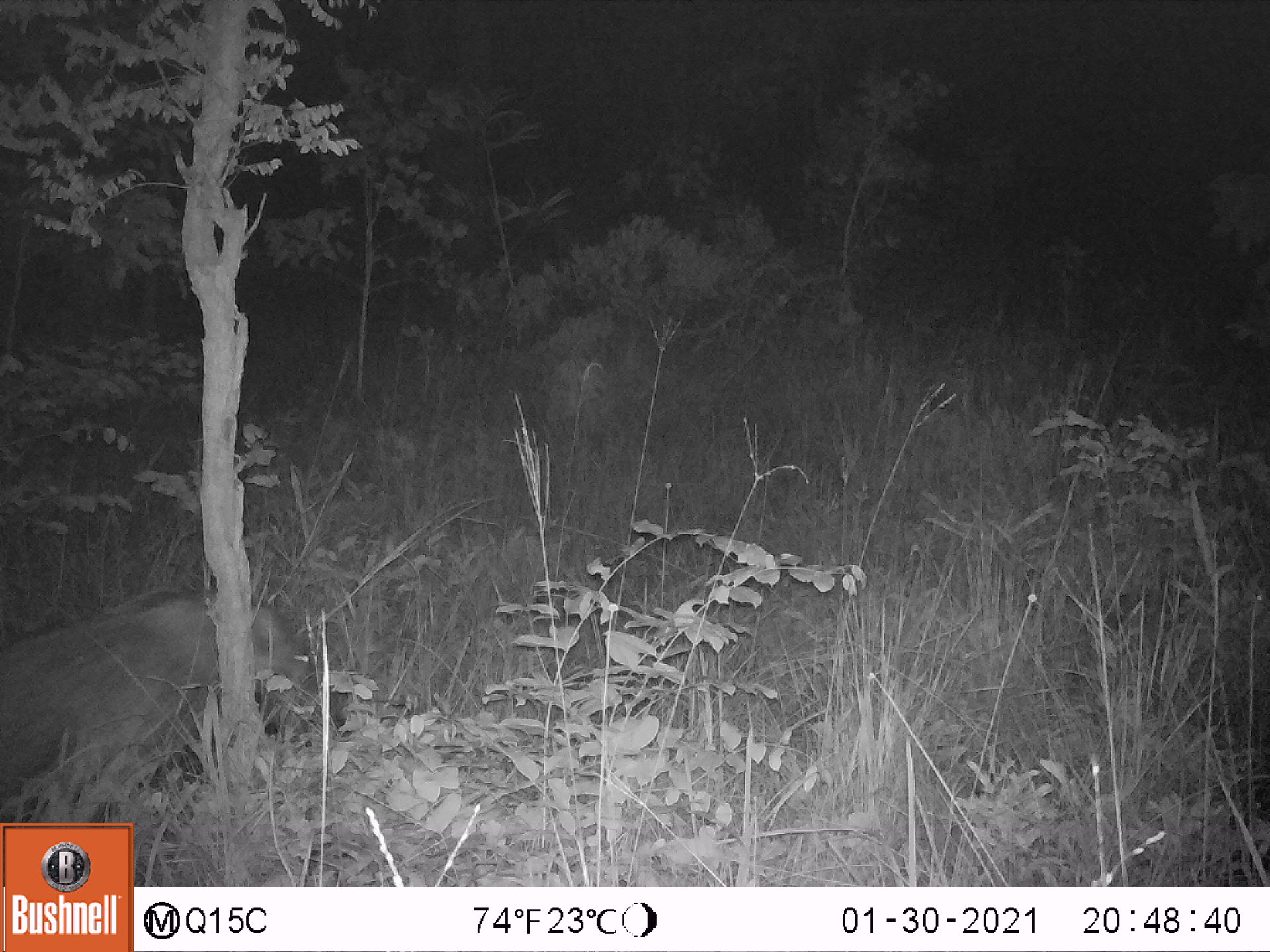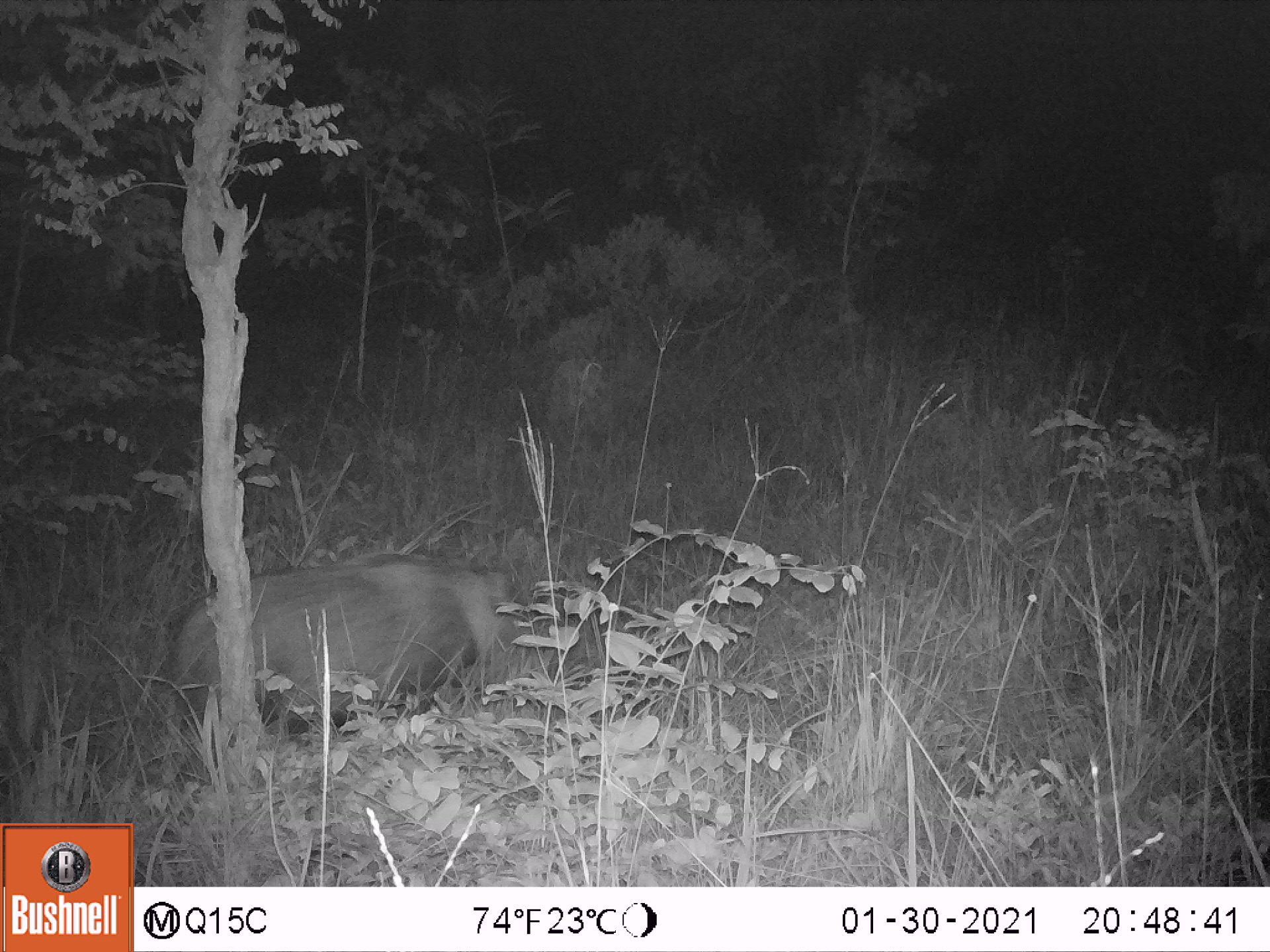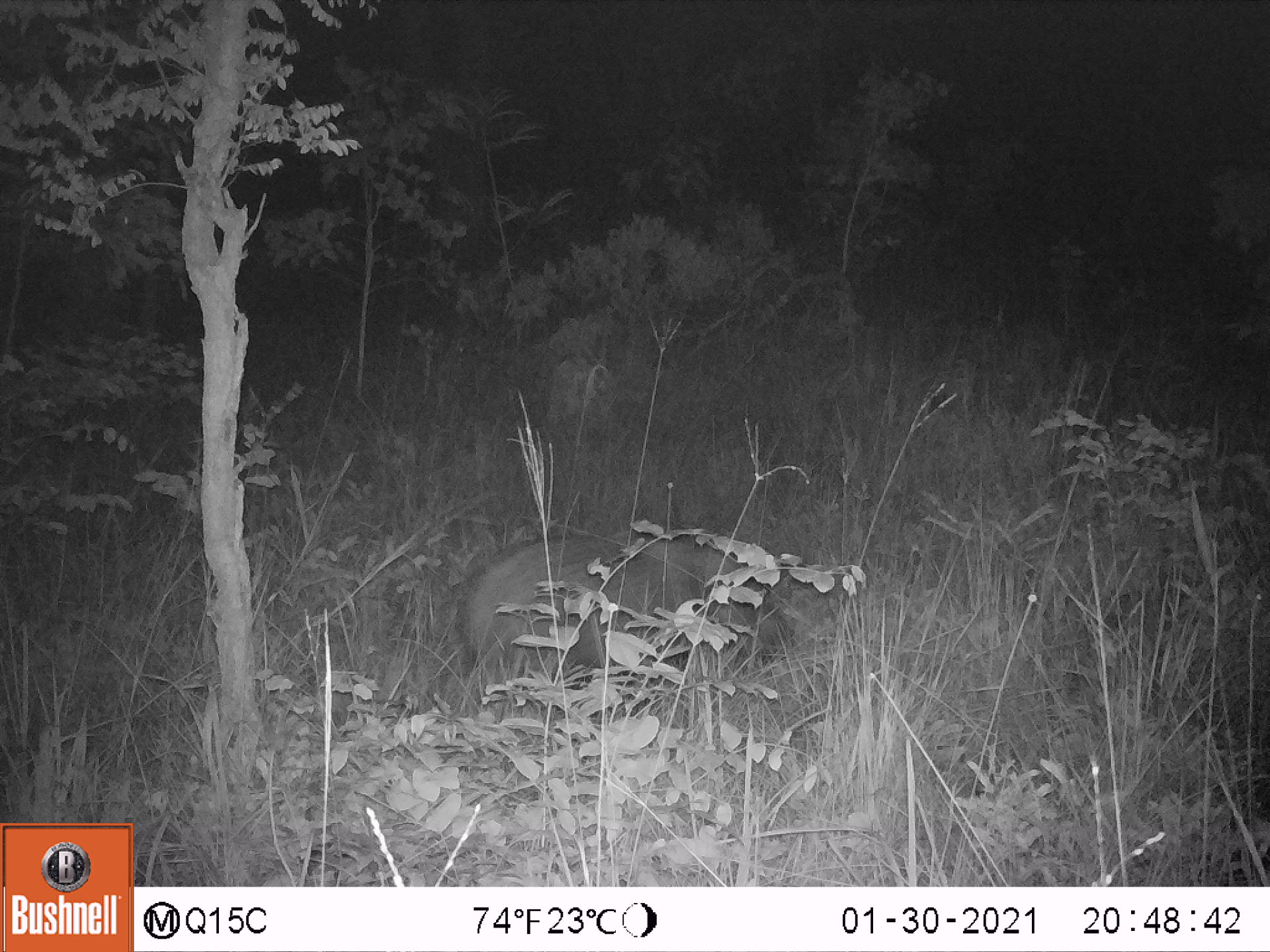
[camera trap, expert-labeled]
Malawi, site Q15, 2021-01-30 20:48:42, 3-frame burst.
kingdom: Animalia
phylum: Chordata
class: Mammalia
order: Artiodactyla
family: Suidae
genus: Potamochoerus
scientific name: Potamochoerus larvatus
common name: bushpig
Bushpig (Potamochoerus larvatus), count 1.